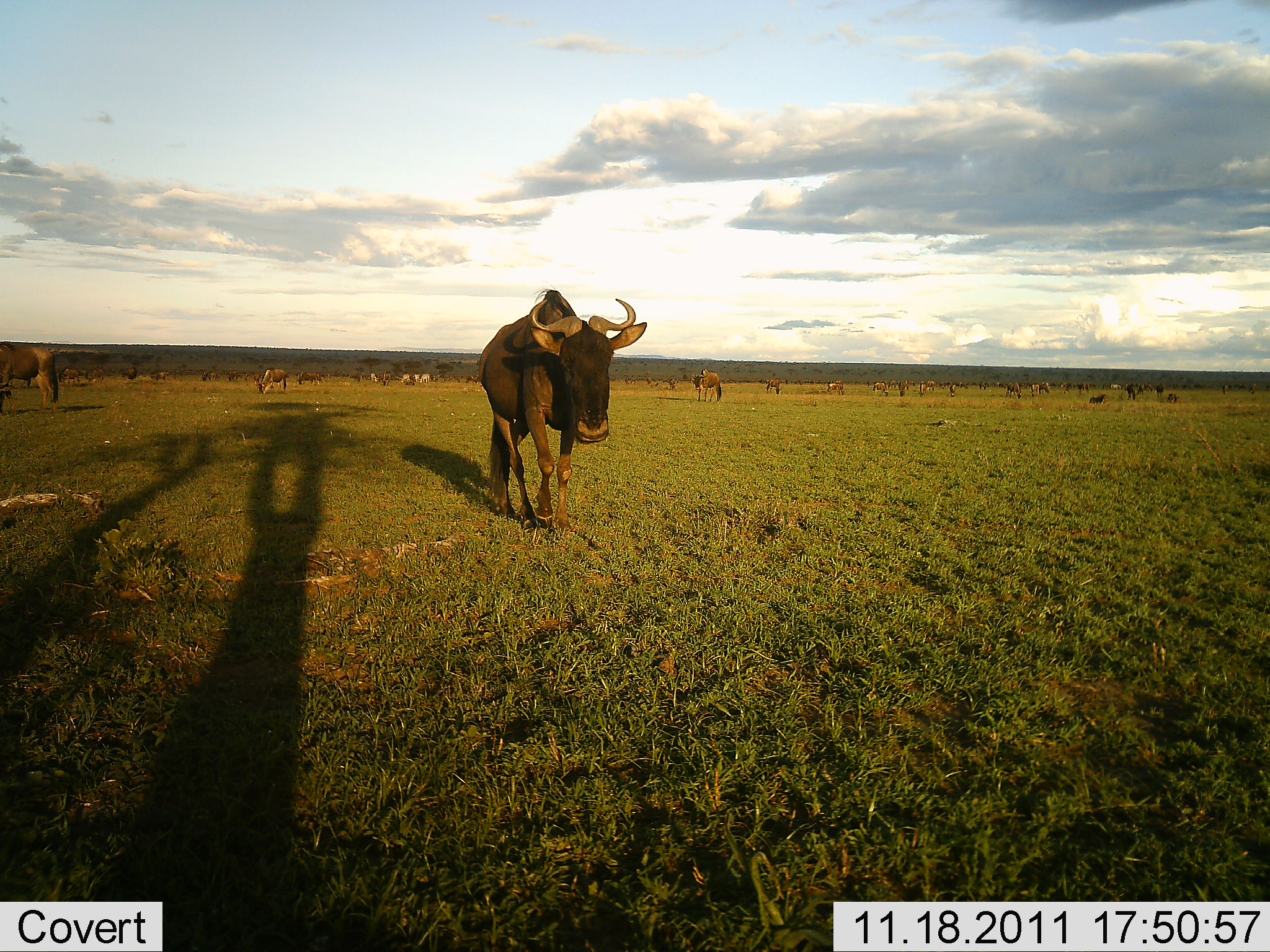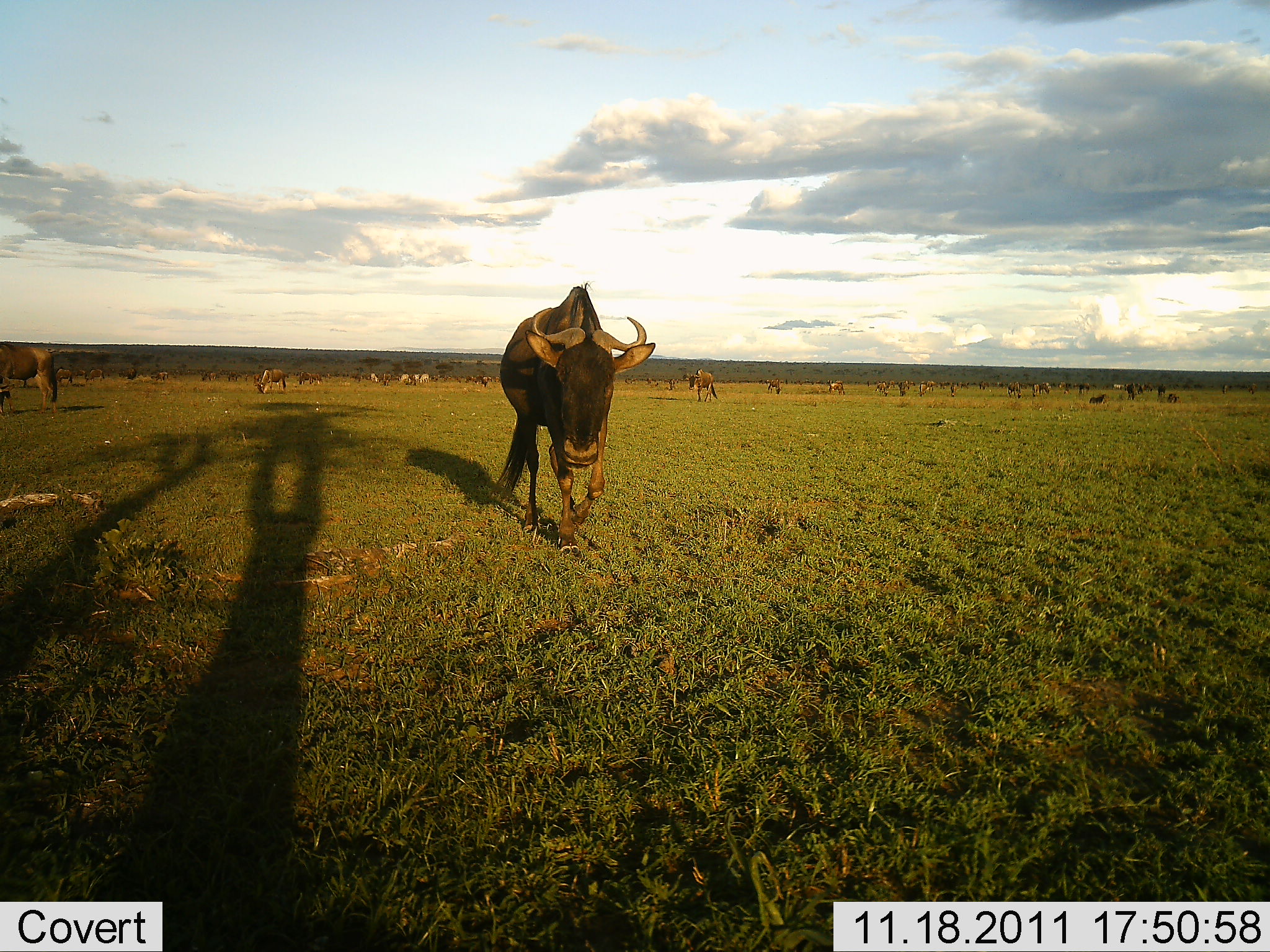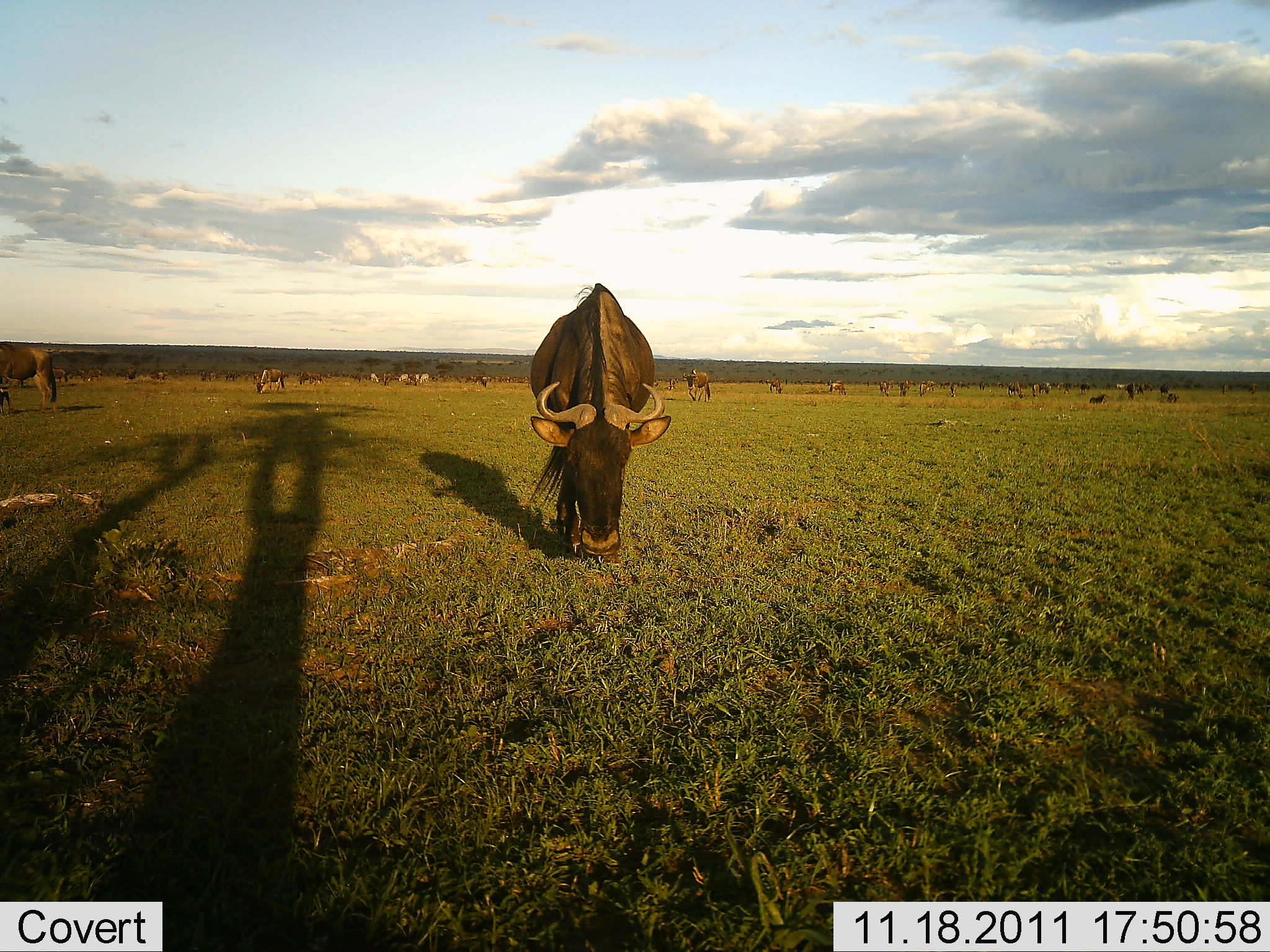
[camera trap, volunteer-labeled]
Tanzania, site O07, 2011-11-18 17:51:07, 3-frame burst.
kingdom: Animalia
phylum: Chordata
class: Mammalia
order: Artiodactyla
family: Bovidae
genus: Connochaetes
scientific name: Connochaetes taurinus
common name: blue wildebeest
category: wildebeest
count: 11-50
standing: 67%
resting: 17%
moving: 58%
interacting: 8%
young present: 17%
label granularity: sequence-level